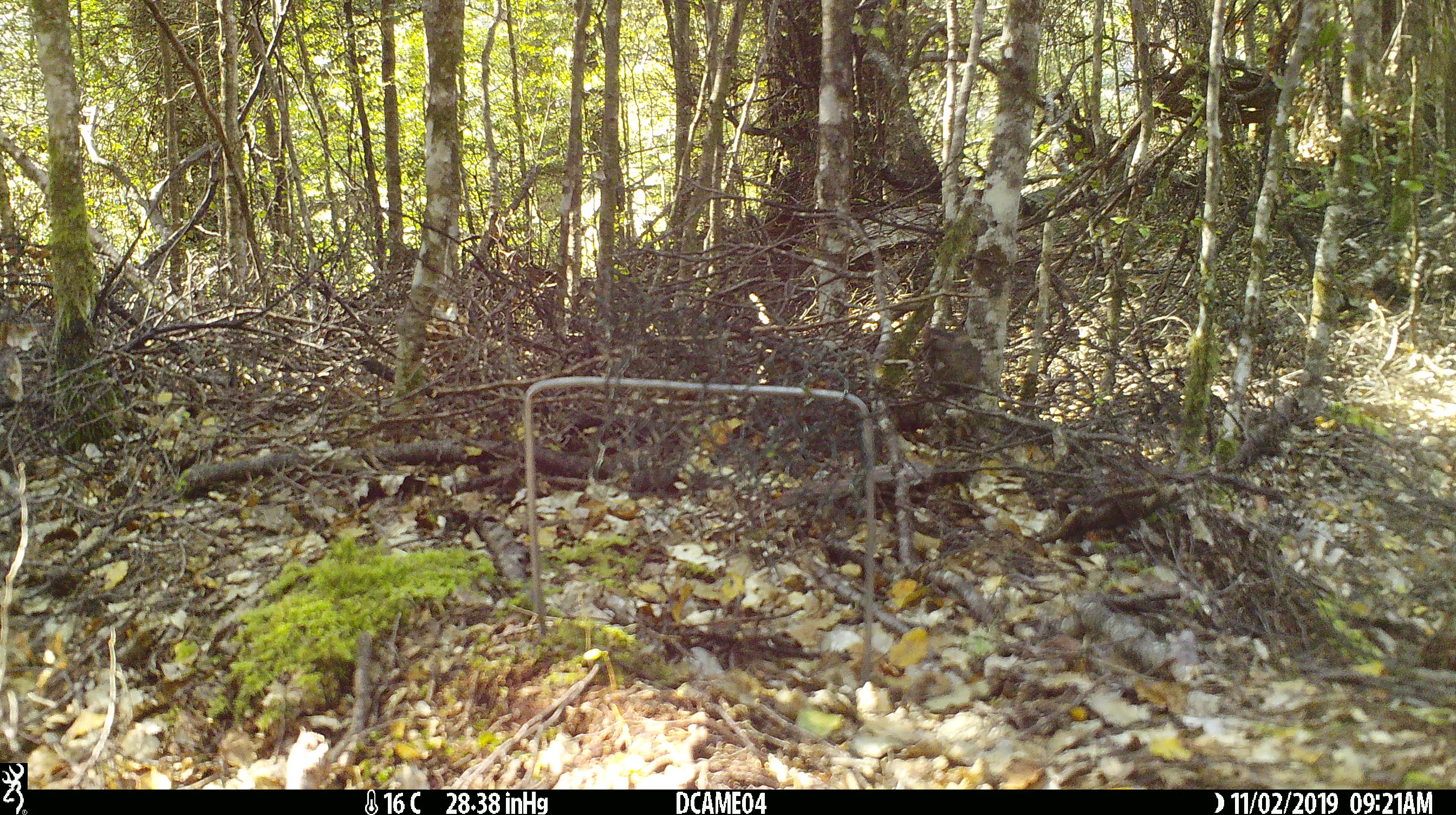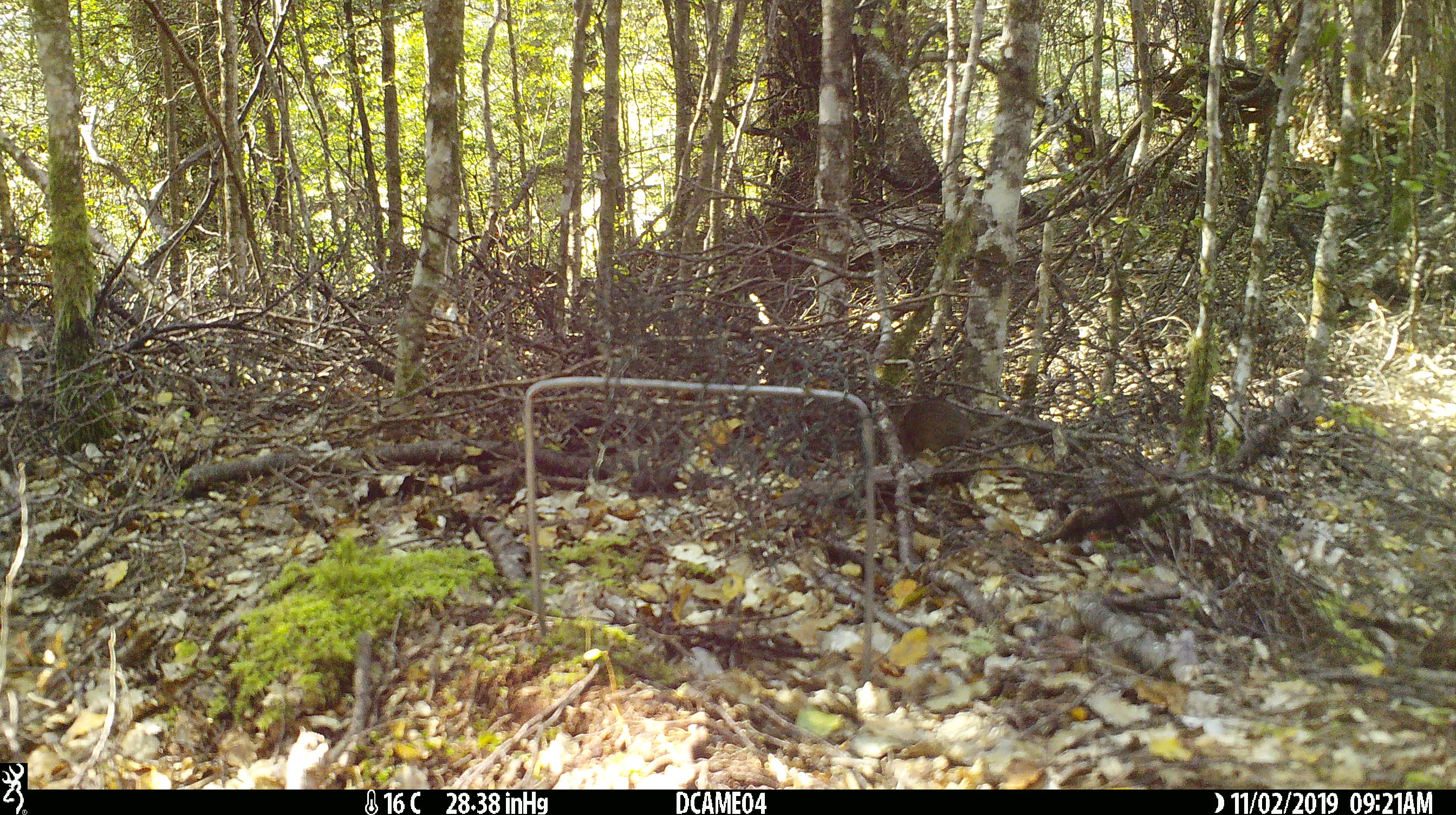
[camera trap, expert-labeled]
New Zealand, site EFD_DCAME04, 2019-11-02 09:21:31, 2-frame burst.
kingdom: Animalia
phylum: Chordata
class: Mammalia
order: Rodentia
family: Muridae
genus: Mus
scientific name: Mus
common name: mouse